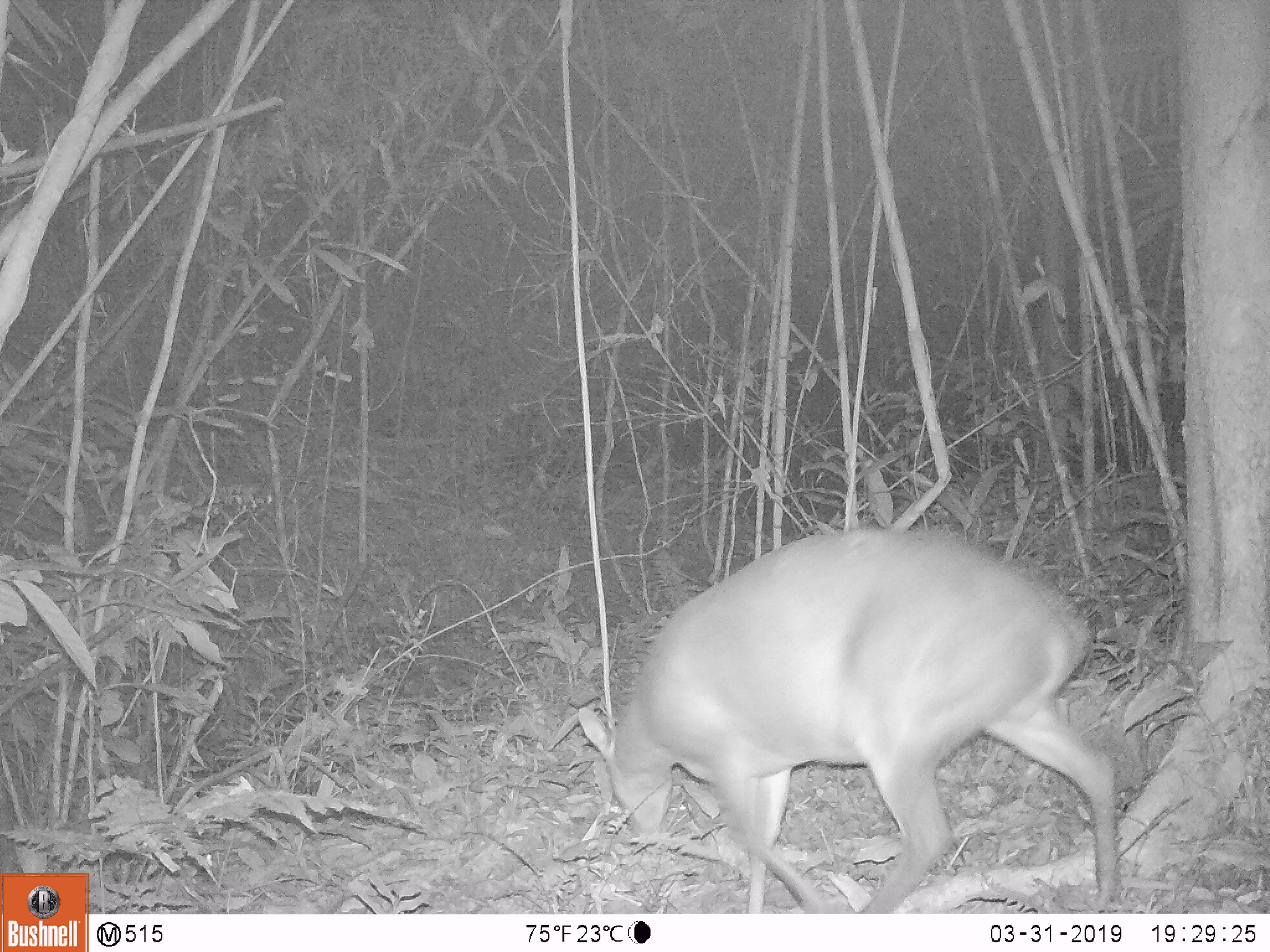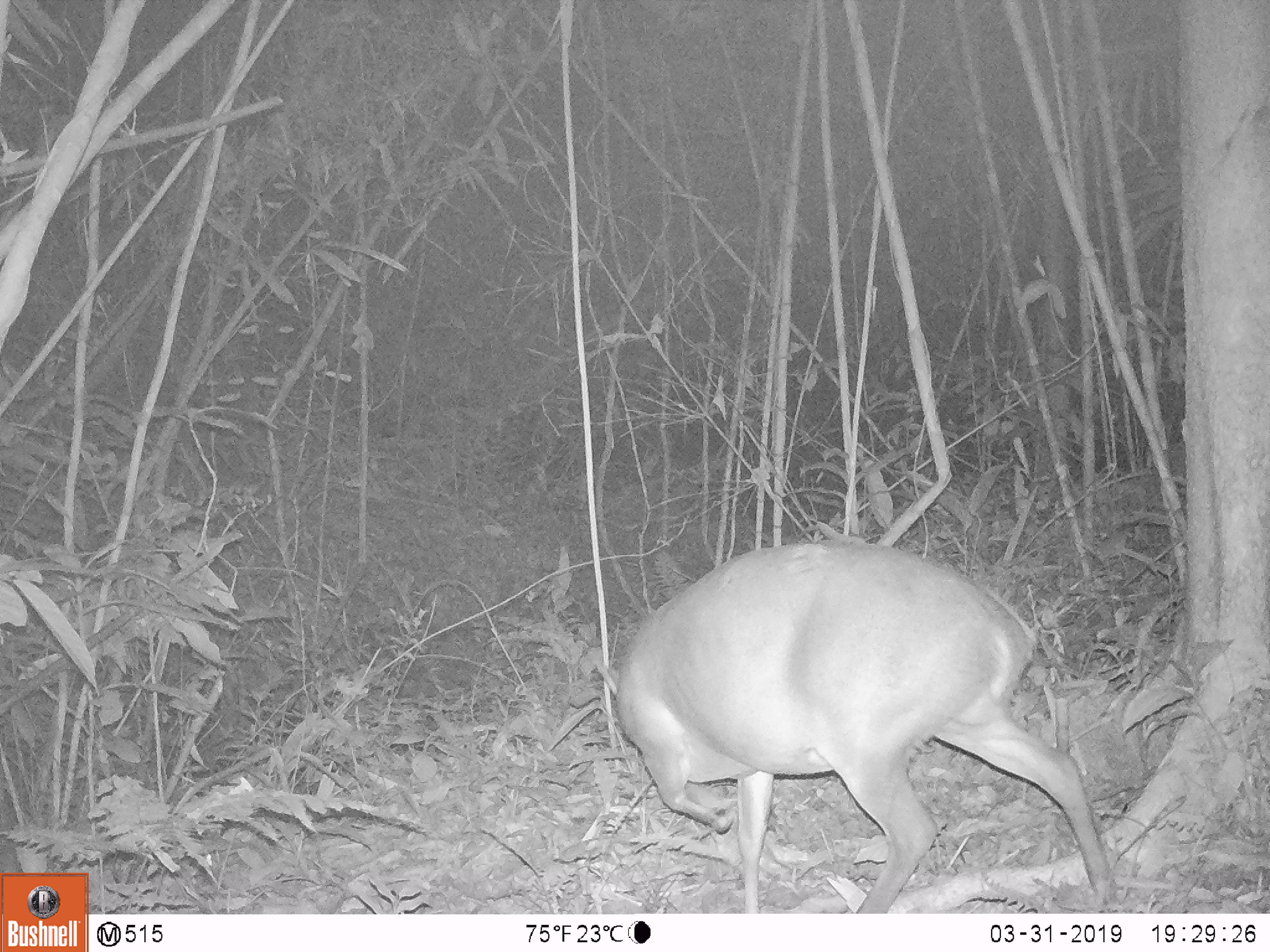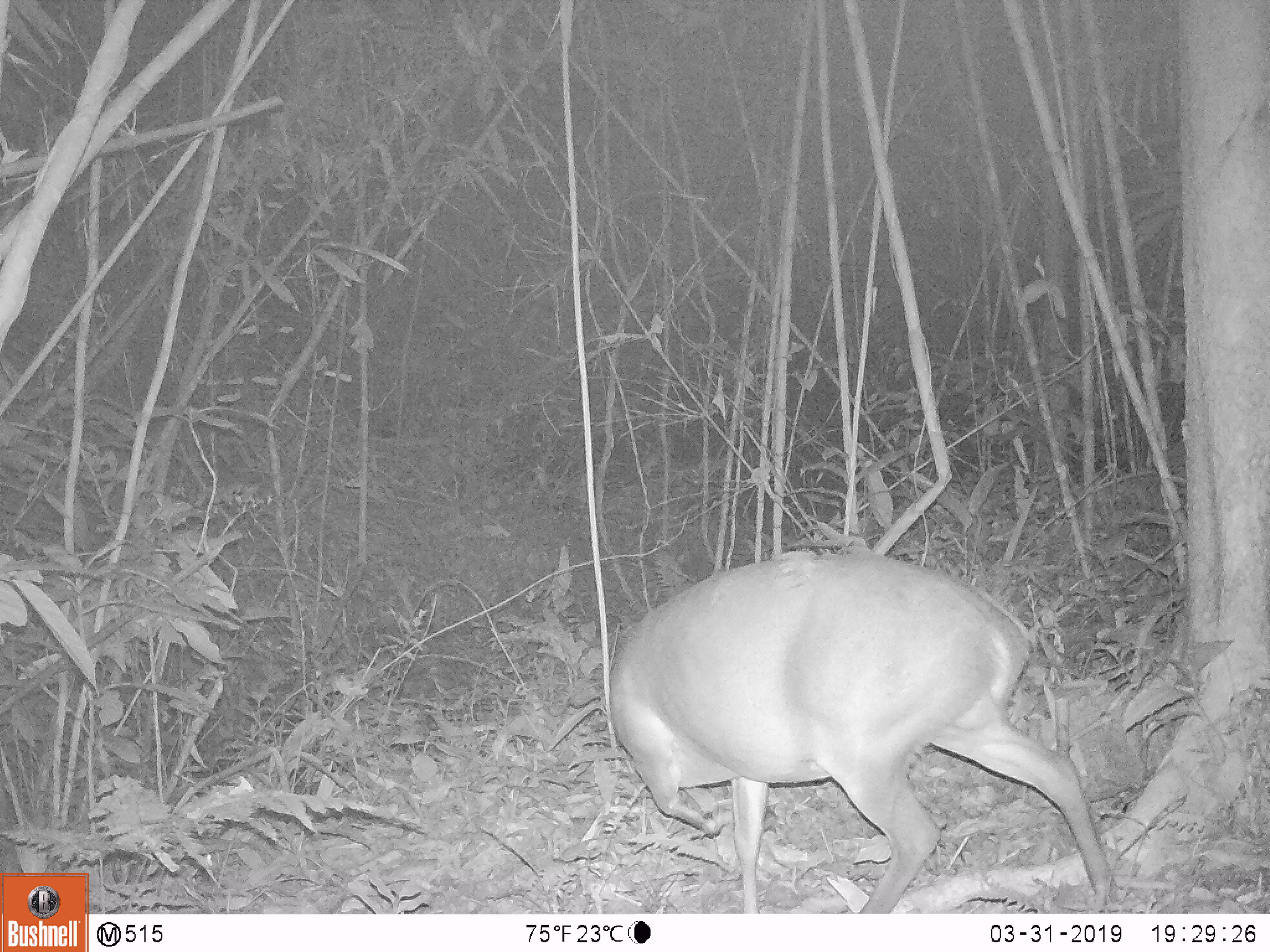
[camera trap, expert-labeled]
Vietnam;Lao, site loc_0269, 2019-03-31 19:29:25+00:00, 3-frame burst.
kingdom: Animalia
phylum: Chordata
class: Mammalia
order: Artiodactyla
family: Cervidae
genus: Muntiacus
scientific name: Muntiacus vuquangensis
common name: large-antlered muntjac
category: large antlered muntjac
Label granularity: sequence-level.